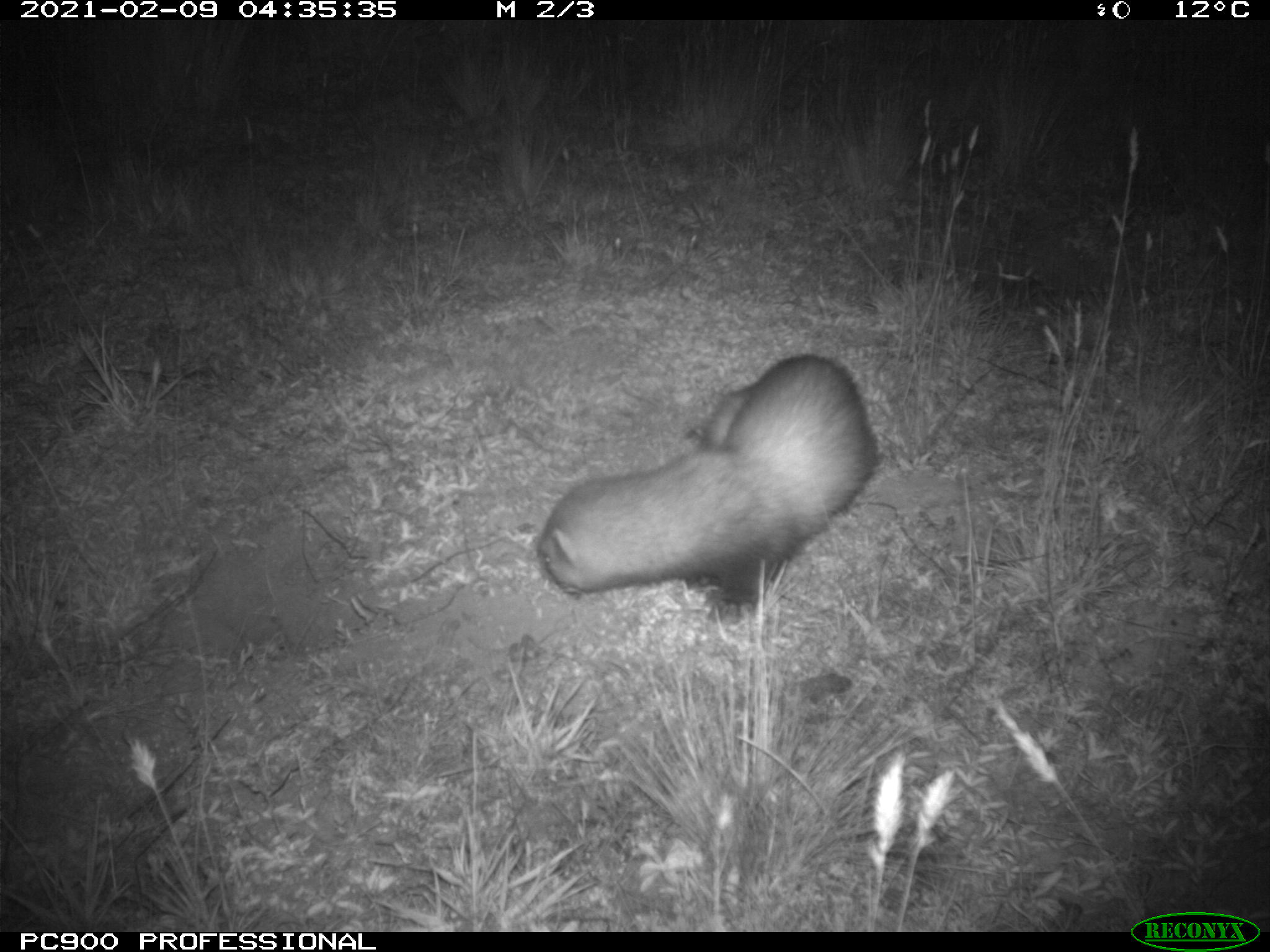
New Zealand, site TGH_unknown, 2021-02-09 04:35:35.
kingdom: Animalia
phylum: Chordata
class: Mammalia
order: Carnivora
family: Mustelidae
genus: Mustela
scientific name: Mustela furo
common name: ferret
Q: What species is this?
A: Ferret (Mustela furo).